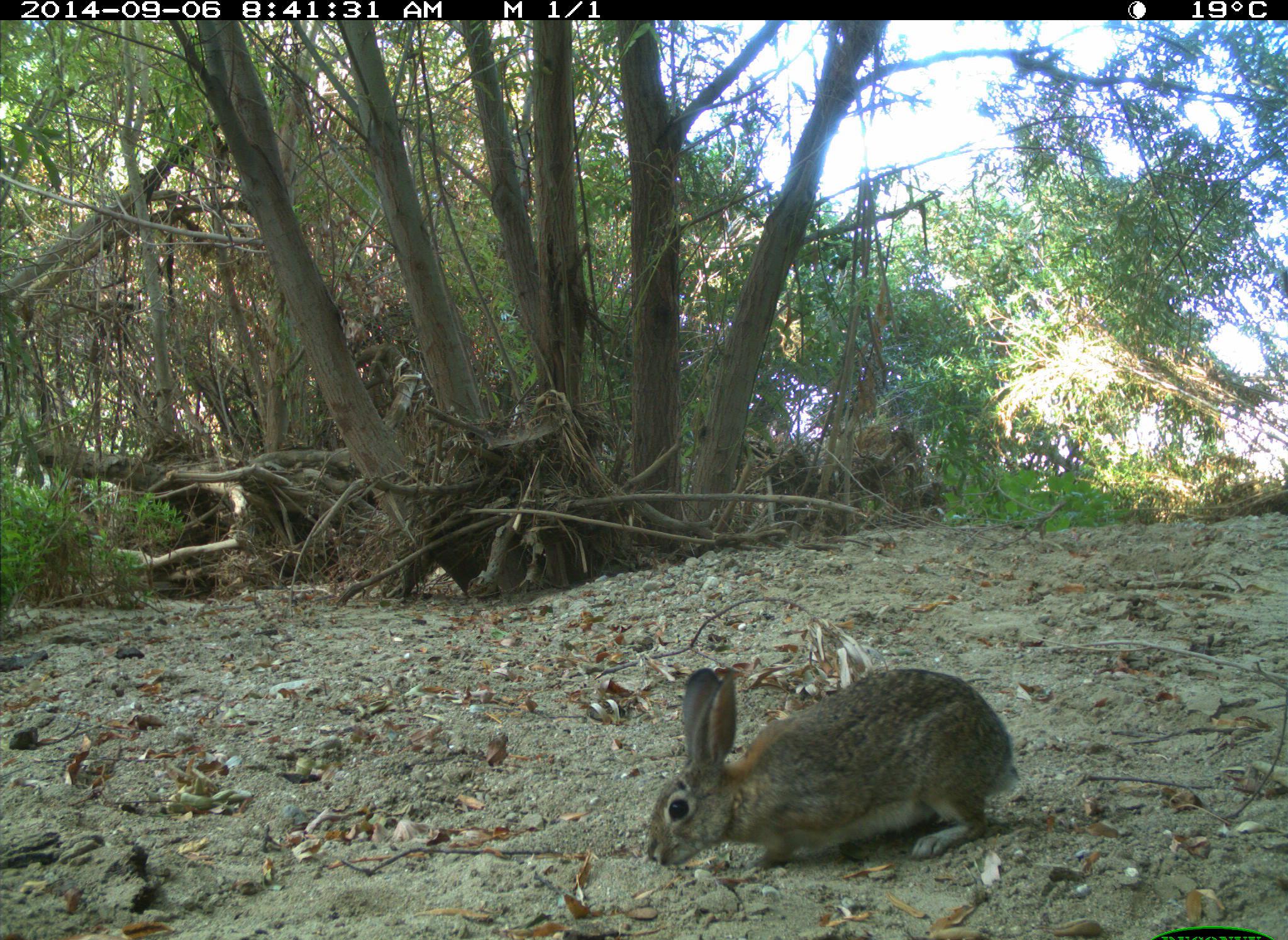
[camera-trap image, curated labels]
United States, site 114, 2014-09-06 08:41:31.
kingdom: Animalia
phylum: Chordata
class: Mammalia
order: Lagomorpha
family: Leporidae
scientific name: Leporidae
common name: rabbits and hares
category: rabbit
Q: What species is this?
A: Rabbit (rabbits and hares) (Leporidae).